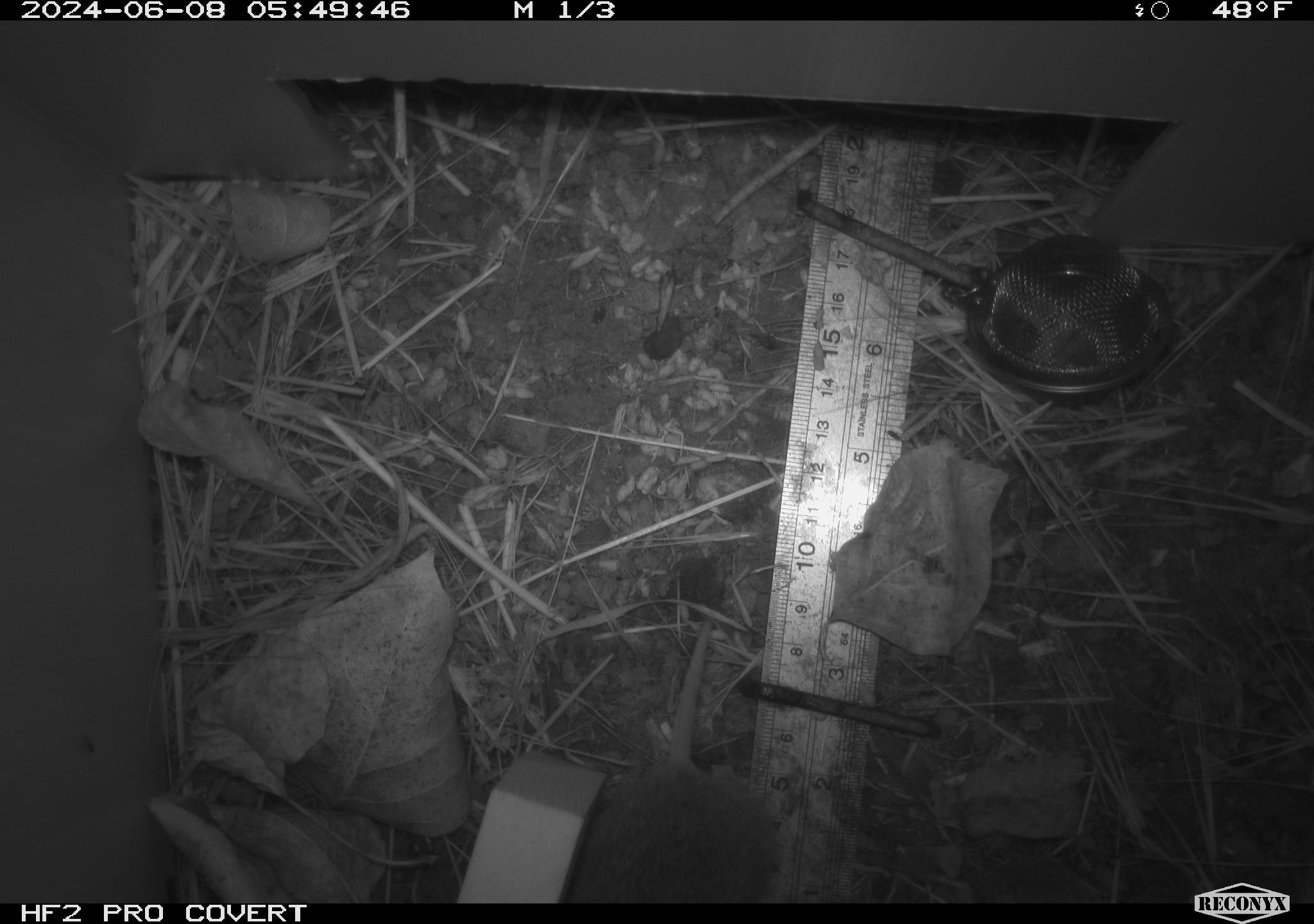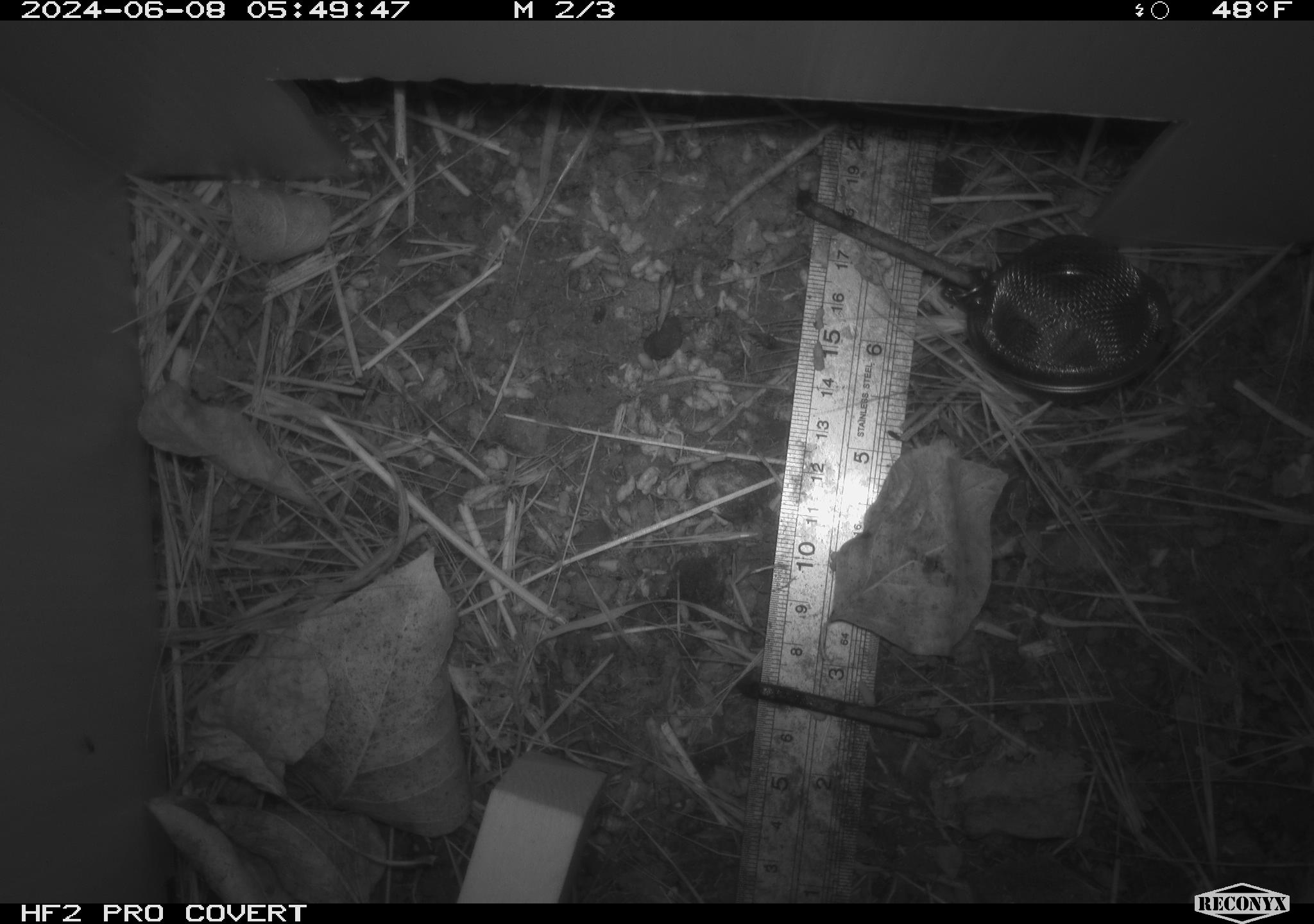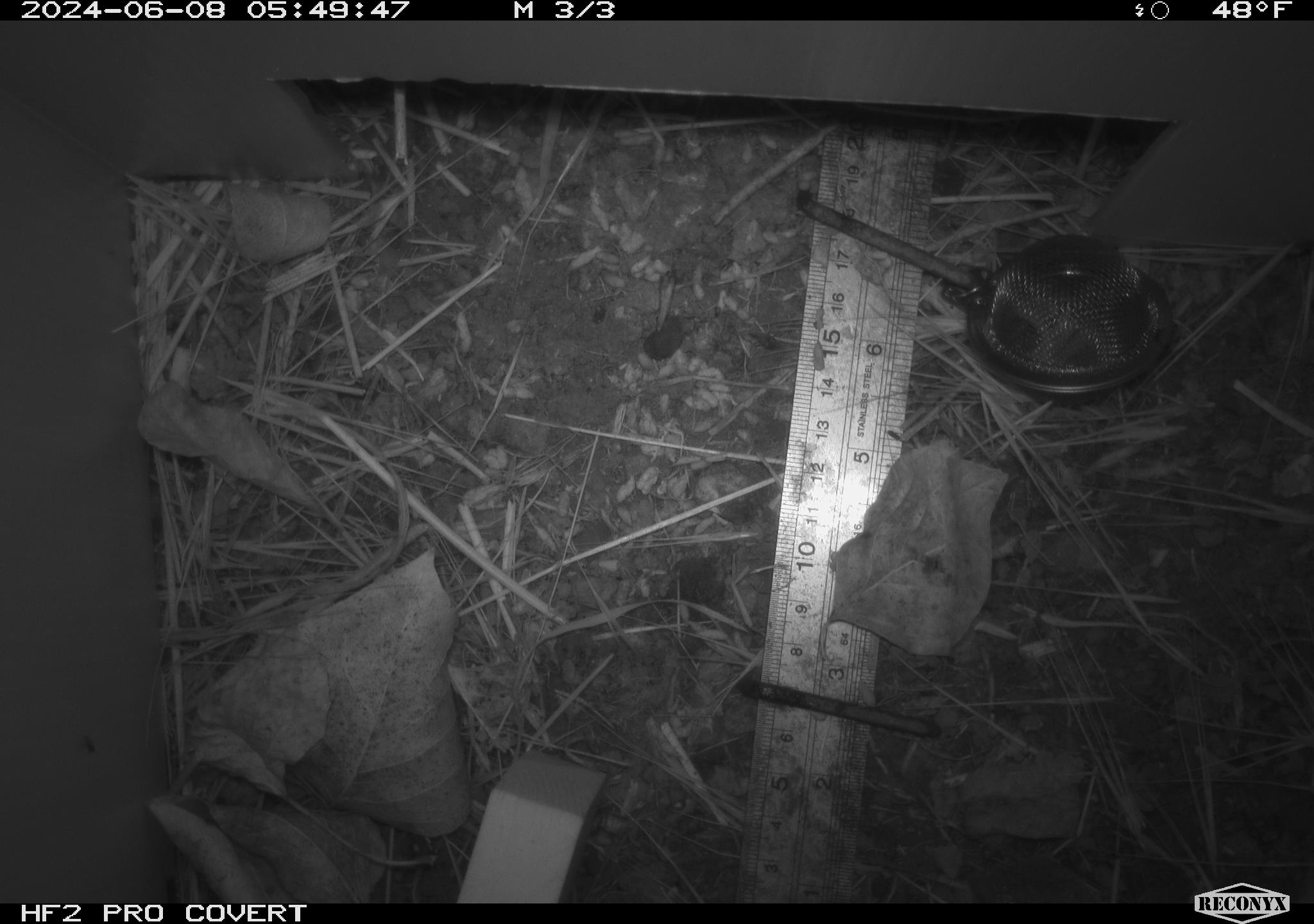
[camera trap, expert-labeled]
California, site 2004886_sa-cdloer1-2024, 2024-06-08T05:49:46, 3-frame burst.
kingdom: Animalia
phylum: Chordata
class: Mammalia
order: Rodentia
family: Cricetidae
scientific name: Arvicolinae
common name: voles, lemmings, and muskrats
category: arvicolinae subfamily